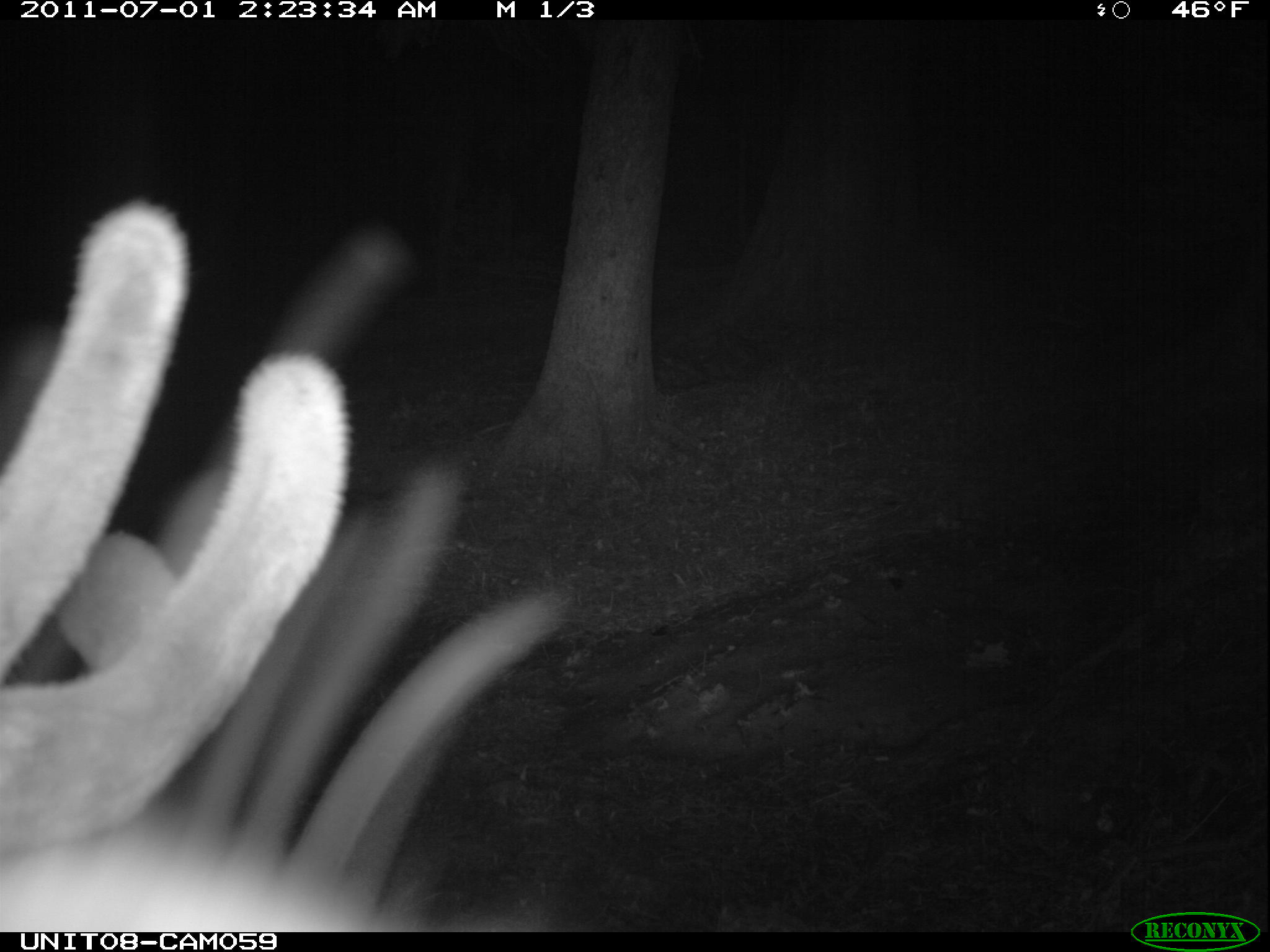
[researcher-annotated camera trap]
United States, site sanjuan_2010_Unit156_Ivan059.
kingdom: Animalia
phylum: Chordata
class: Mammalia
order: Artiodactyla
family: Cervidae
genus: Cervus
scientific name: Cervus elaphus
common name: red deer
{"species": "Cervus elaphus (red deer)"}